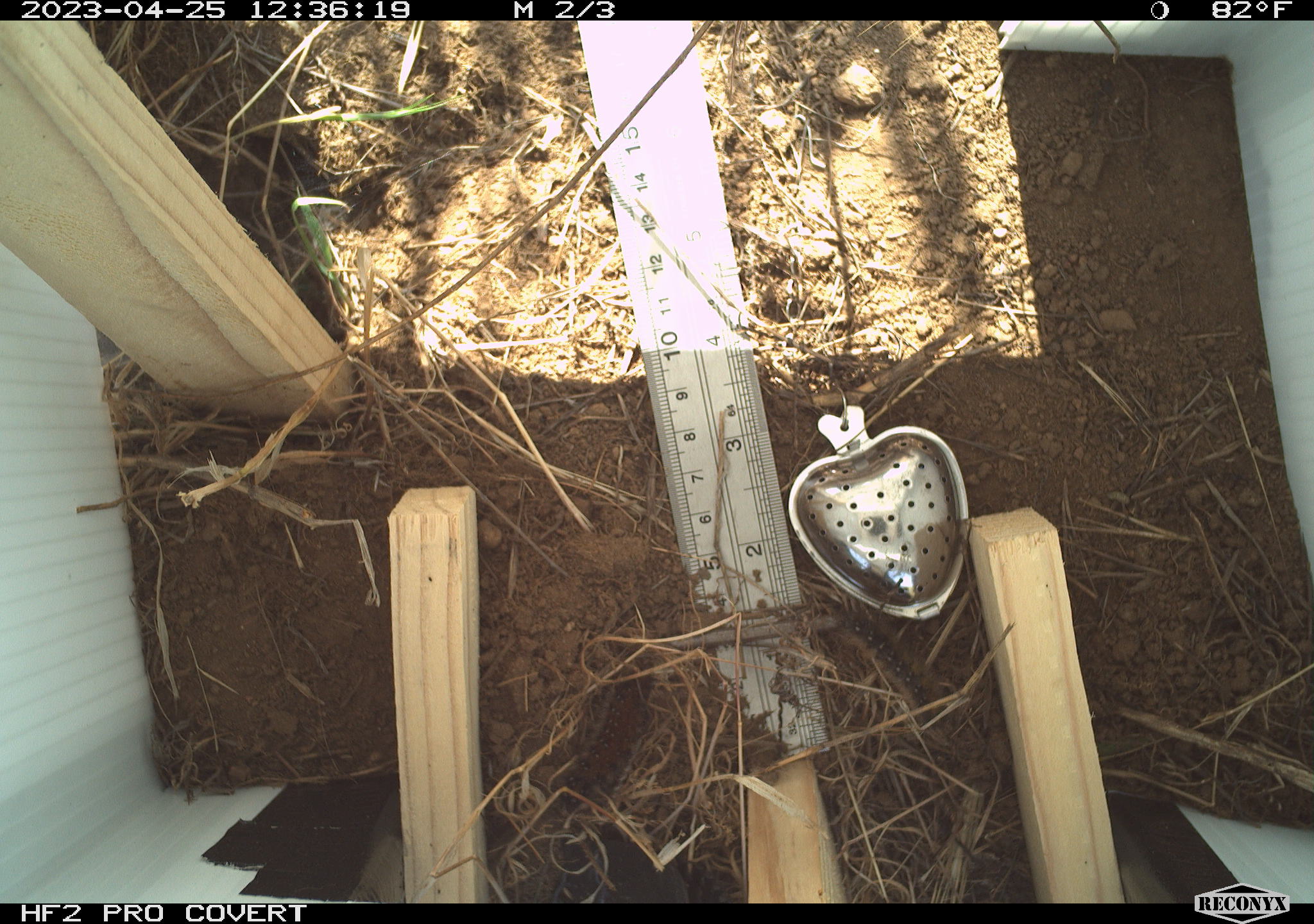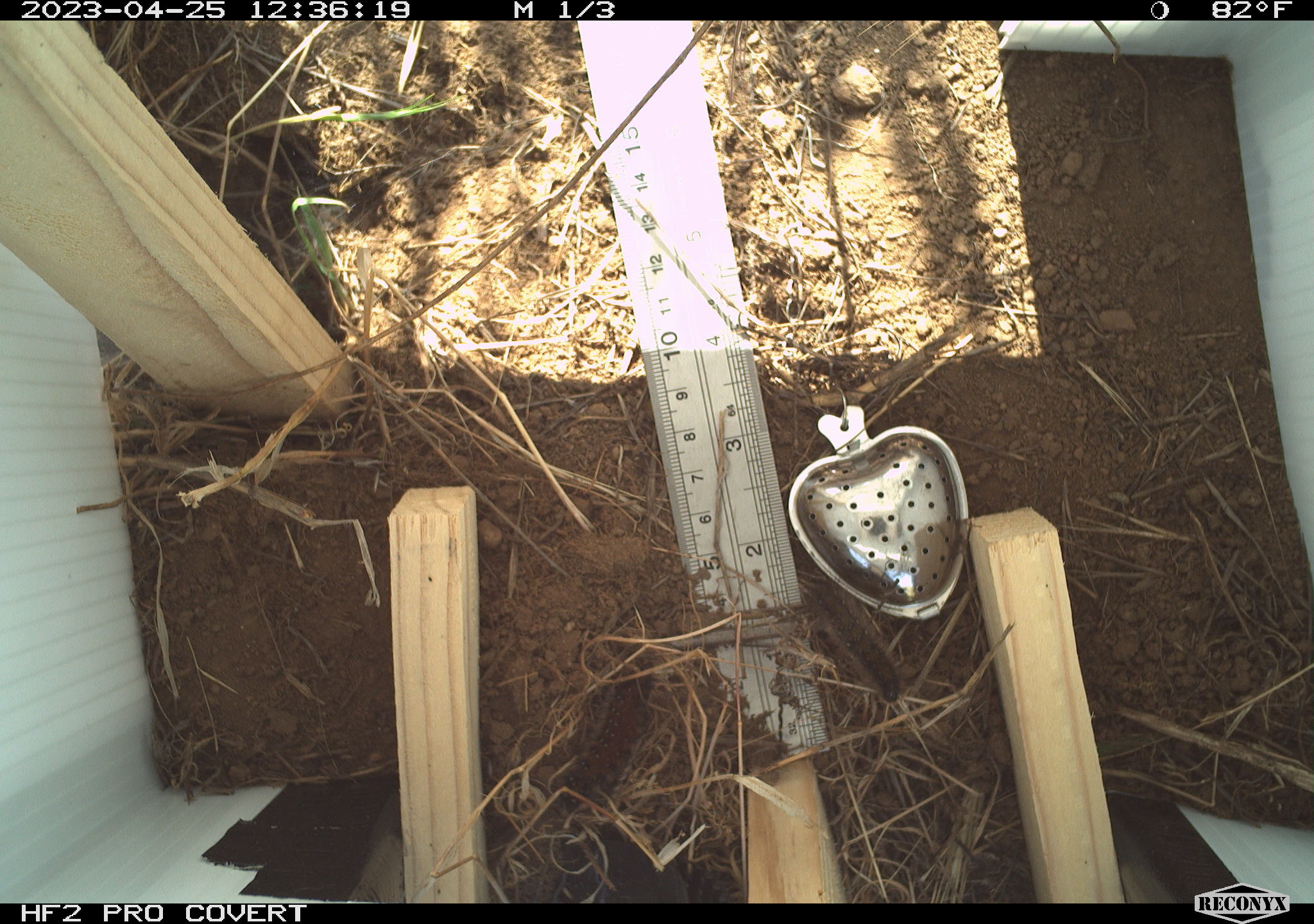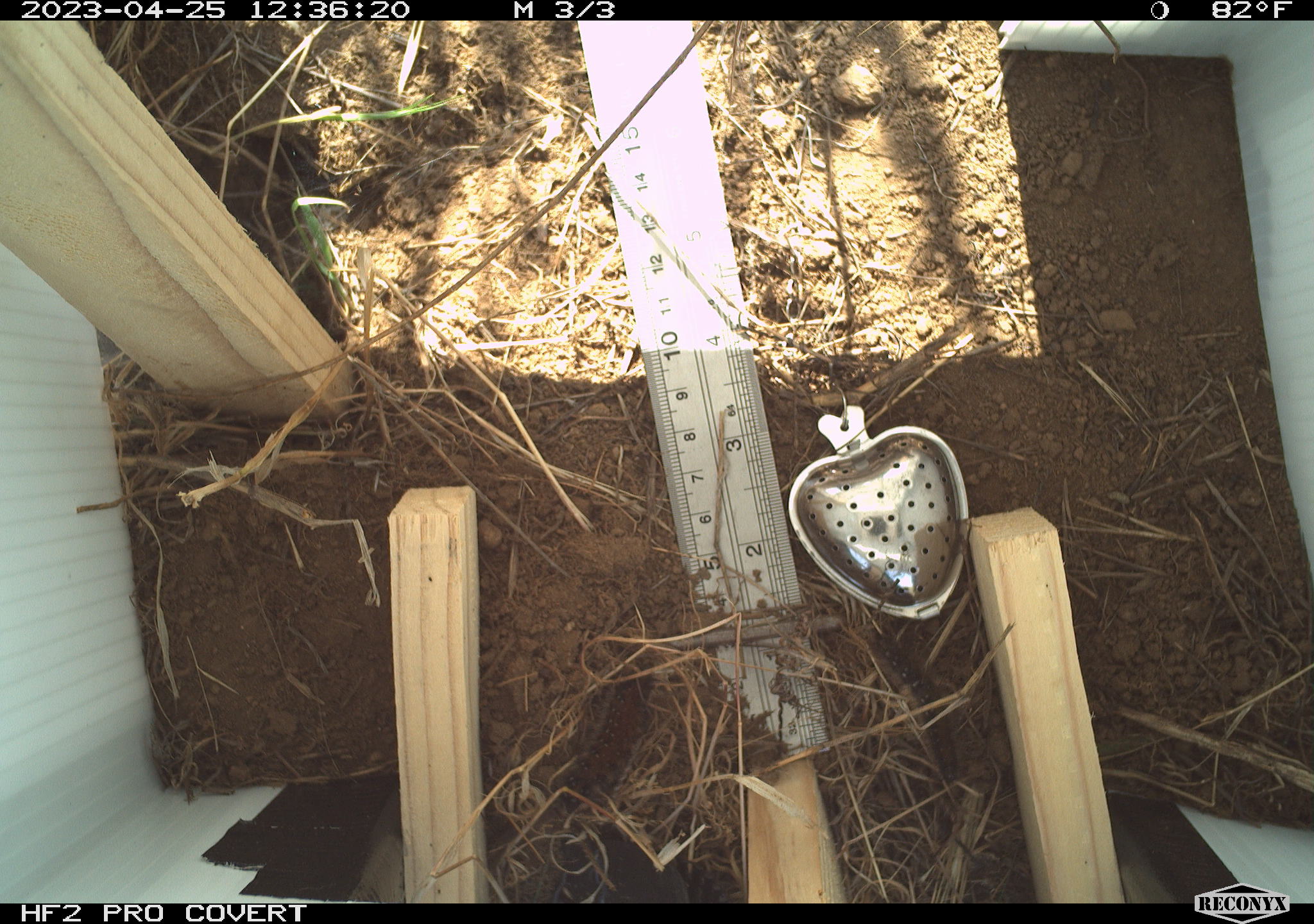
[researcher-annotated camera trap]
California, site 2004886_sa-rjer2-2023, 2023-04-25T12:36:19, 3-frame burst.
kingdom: Animalia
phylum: Arthropoda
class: Insecta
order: Lepidoptera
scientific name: Lepidoptera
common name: butterflies and moths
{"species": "butterflies and moths (Lepidoptera)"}